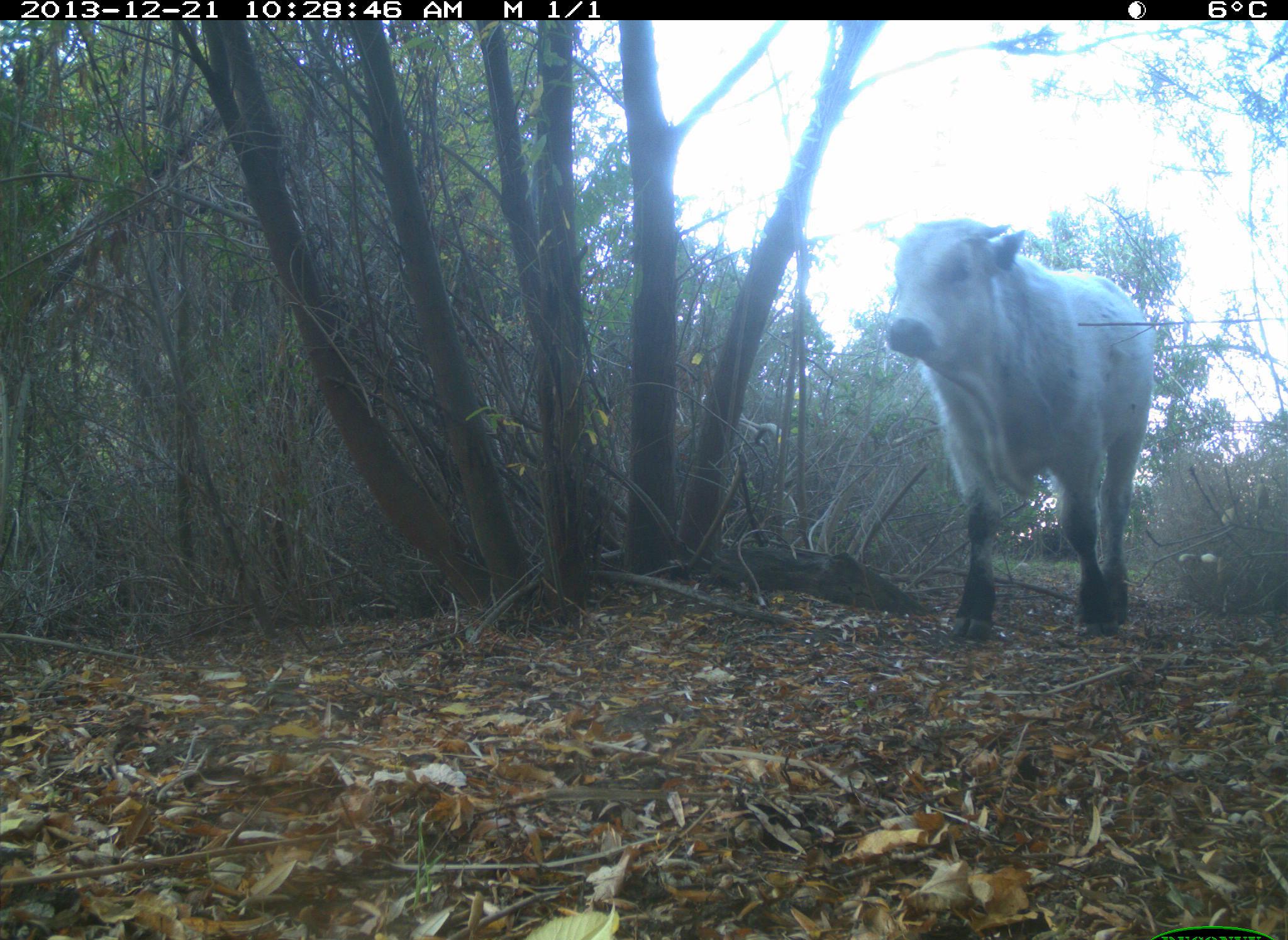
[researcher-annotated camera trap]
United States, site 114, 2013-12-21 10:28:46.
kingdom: Animalia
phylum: Chordata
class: Mammalia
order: Artiodactyla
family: Bovidae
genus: Bos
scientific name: Bos taurus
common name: cow